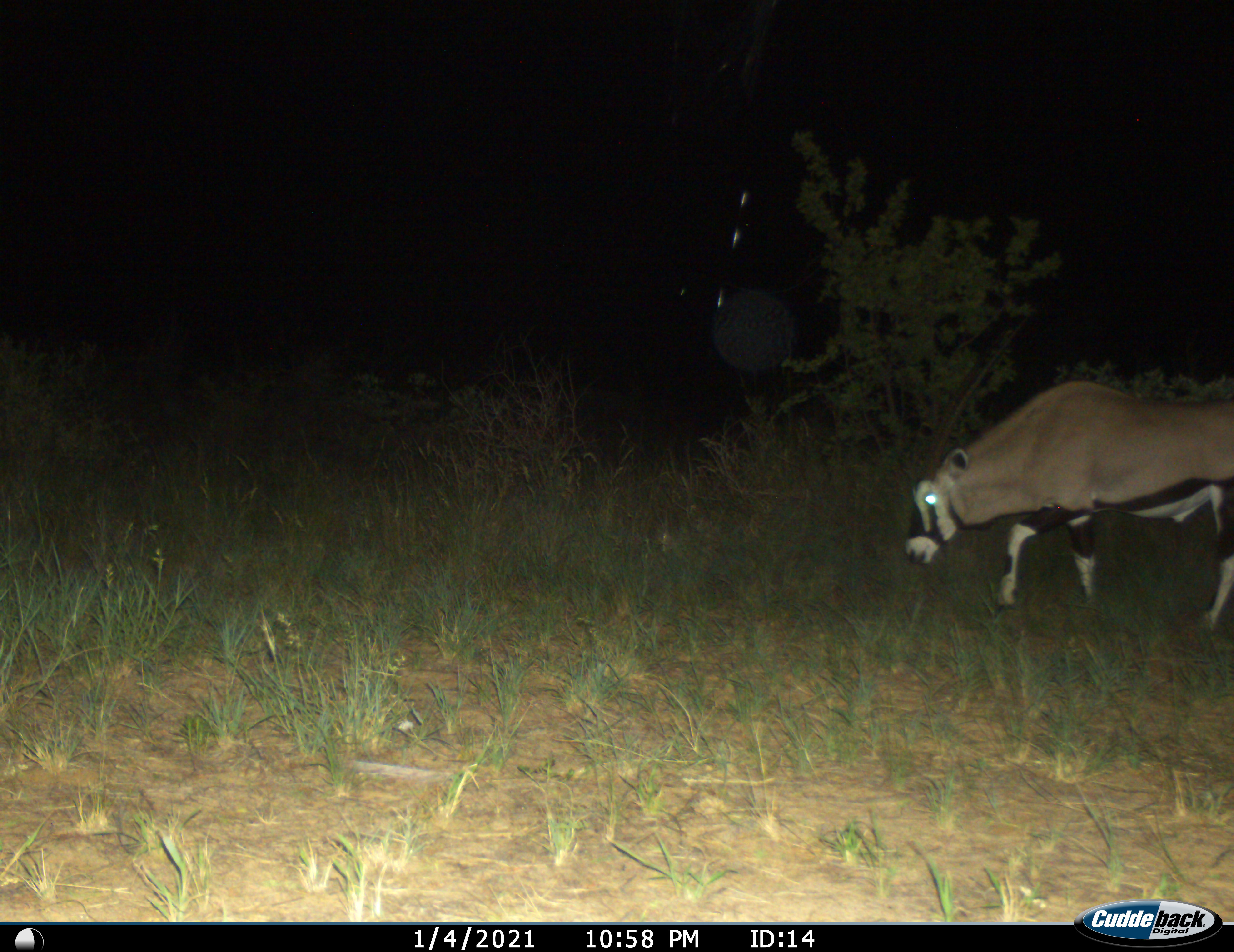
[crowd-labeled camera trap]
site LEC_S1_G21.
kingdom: Animalia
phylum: Chordata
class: Mammalia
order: Artiodactyla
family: Bovidae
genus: Oryx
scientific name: Oryx gazella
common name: gemsbok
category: oryx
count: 1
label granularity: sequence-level